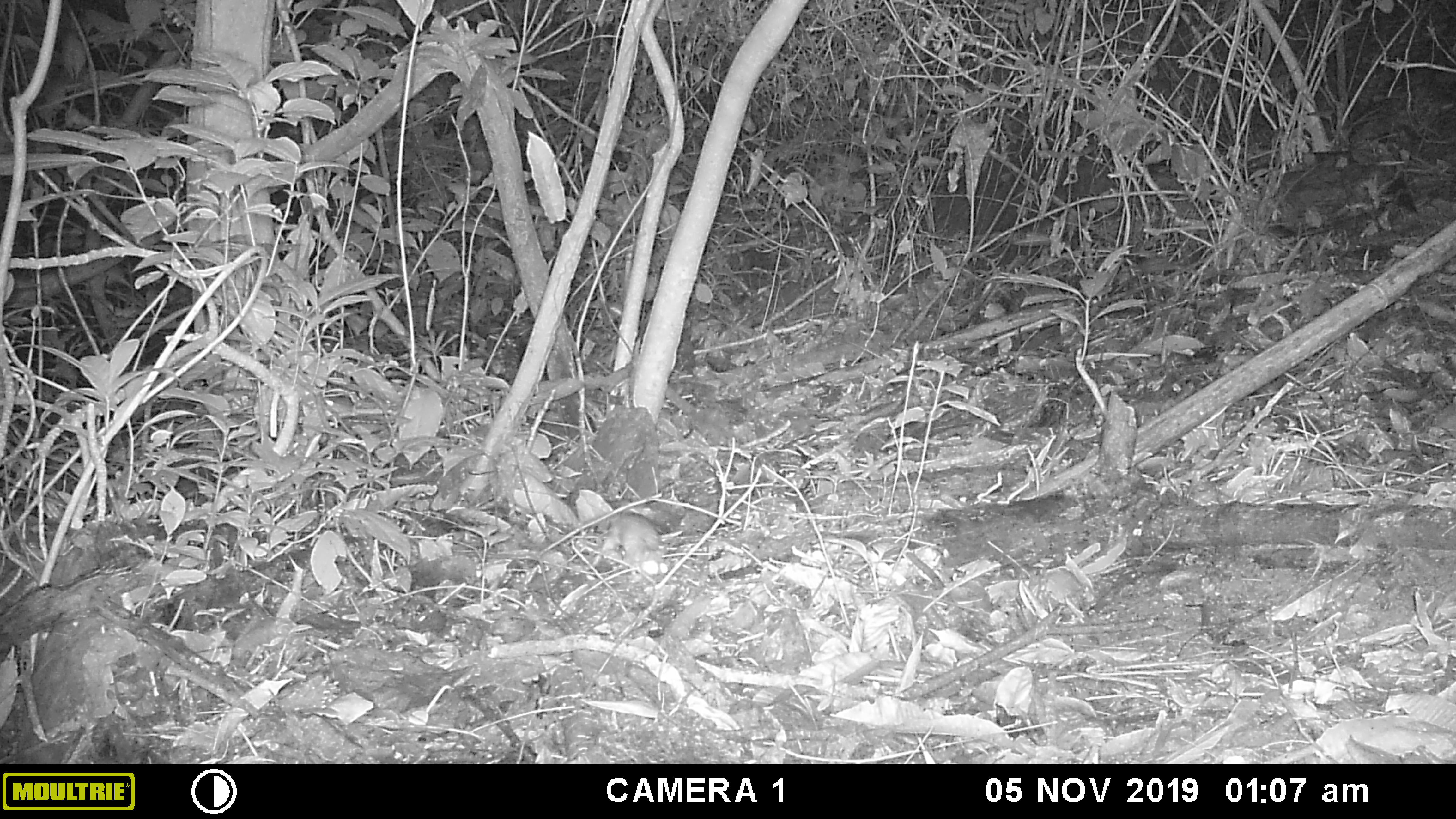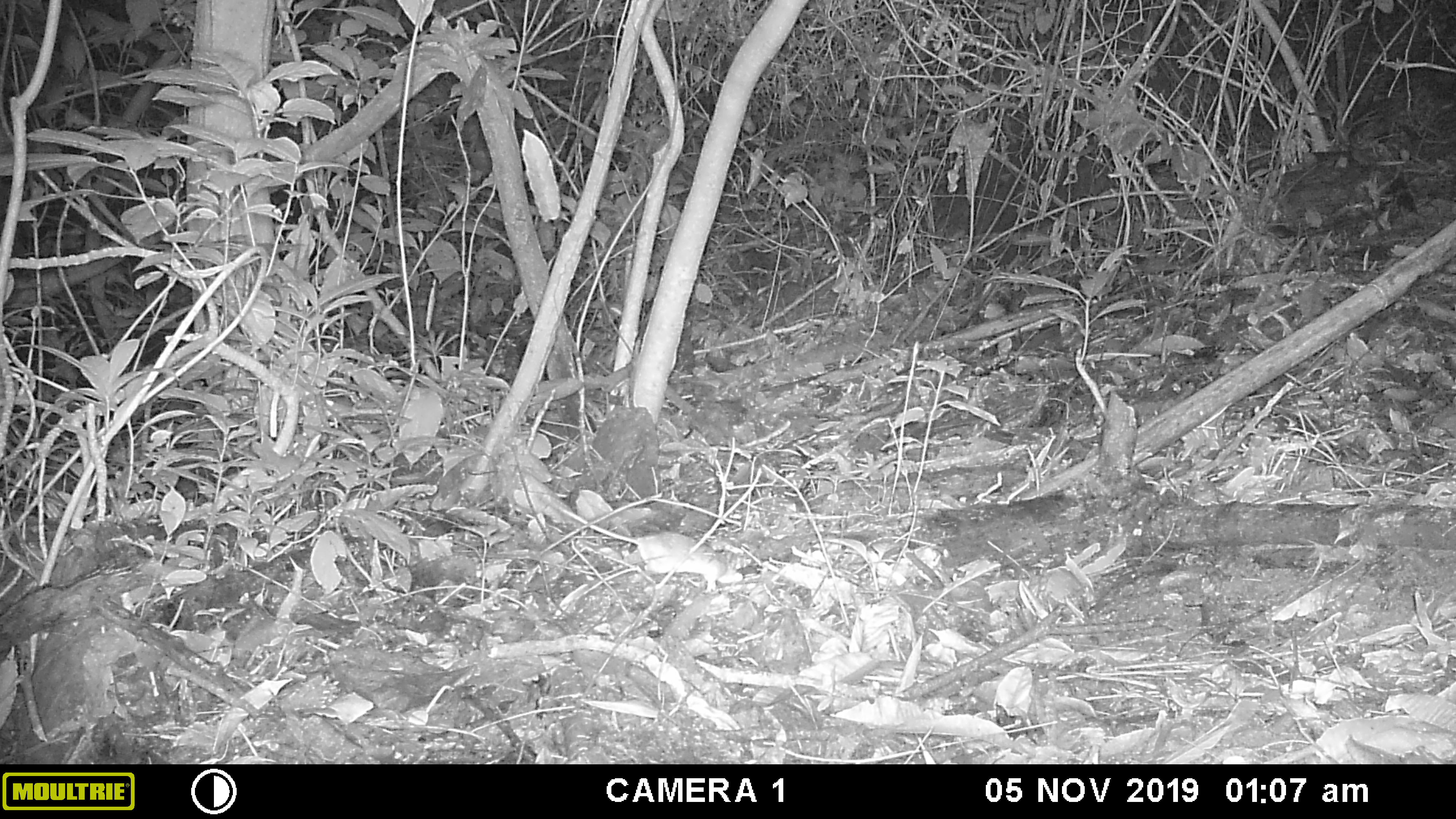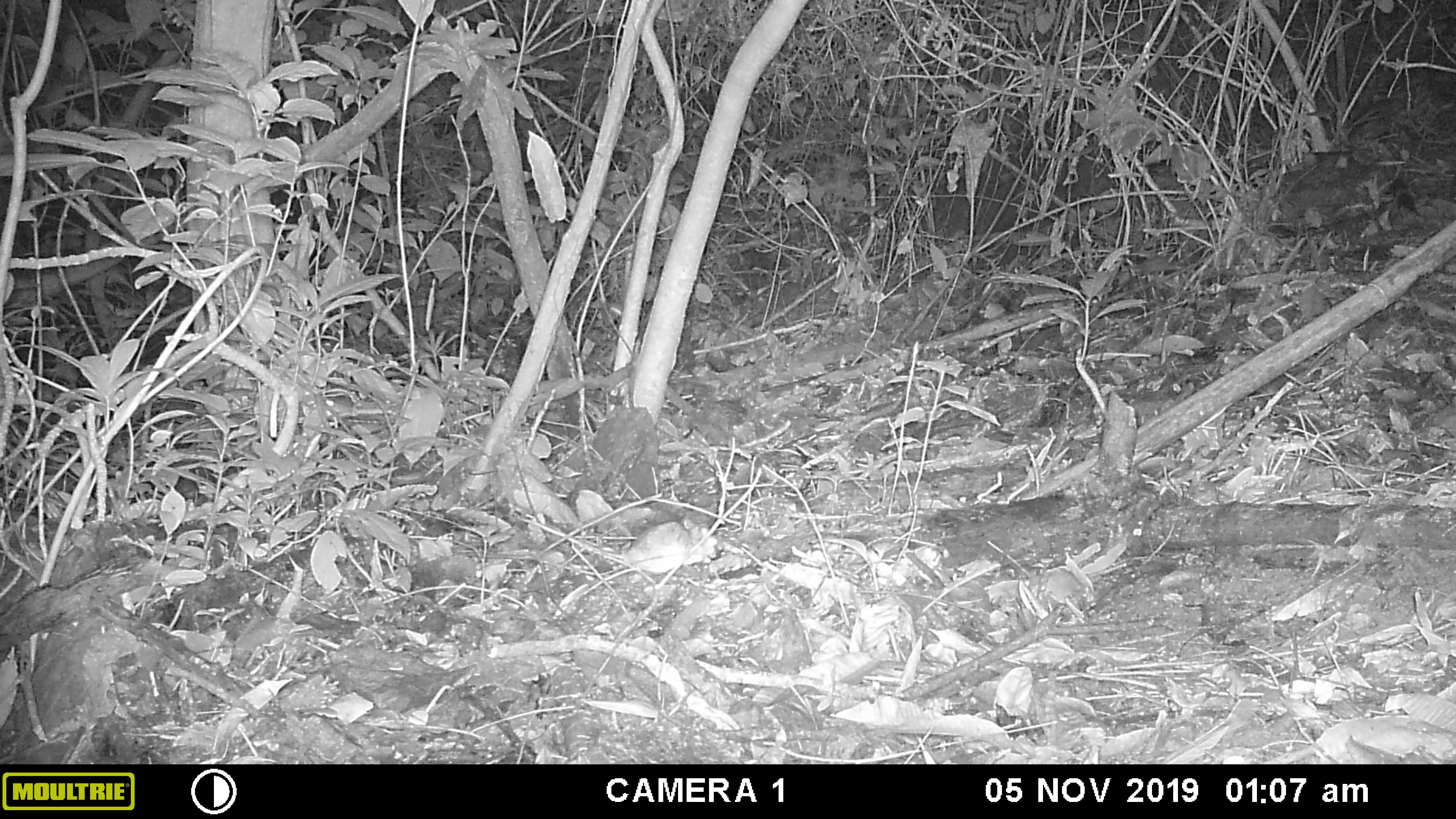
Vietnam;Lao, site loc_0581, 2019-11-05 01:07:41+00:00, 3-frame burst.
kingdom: Animalia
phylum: Chordata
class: Mammalia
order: Rodentia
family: Muridae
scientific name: Muridae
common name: old-world mice and rats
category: unidentified murid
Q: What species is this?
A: Unidentified murid (old-world mice and rats) (Muridae).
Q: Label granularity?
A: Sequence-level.